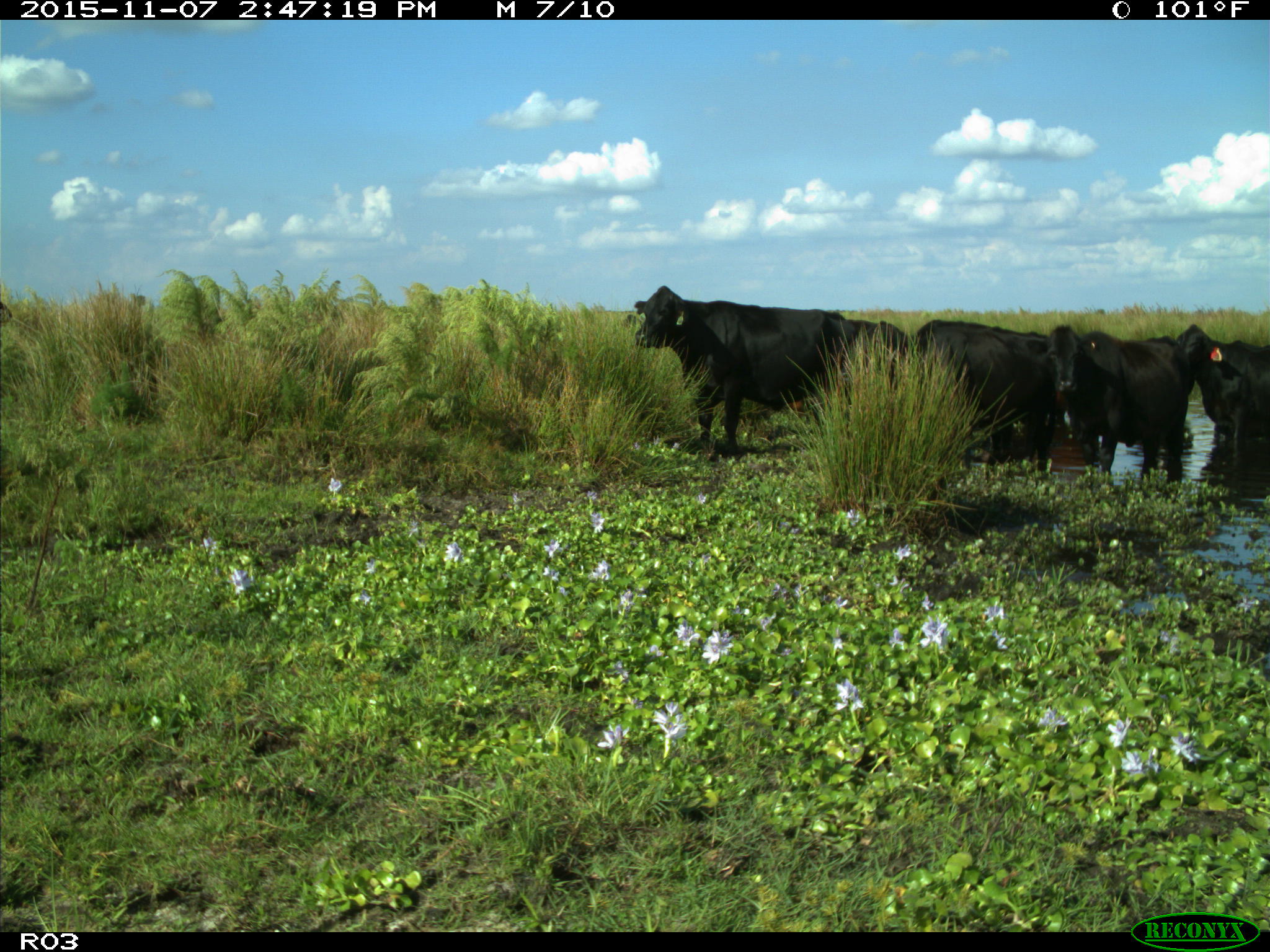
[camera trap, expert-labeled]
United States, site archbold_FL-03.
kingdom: Animalia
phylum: Chordata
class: Mammalia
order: Artiodactyla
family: Bovidae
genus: Bos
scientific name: Bos taurus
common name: domestic cow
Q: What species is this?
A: Bos taurus (domestic cow).